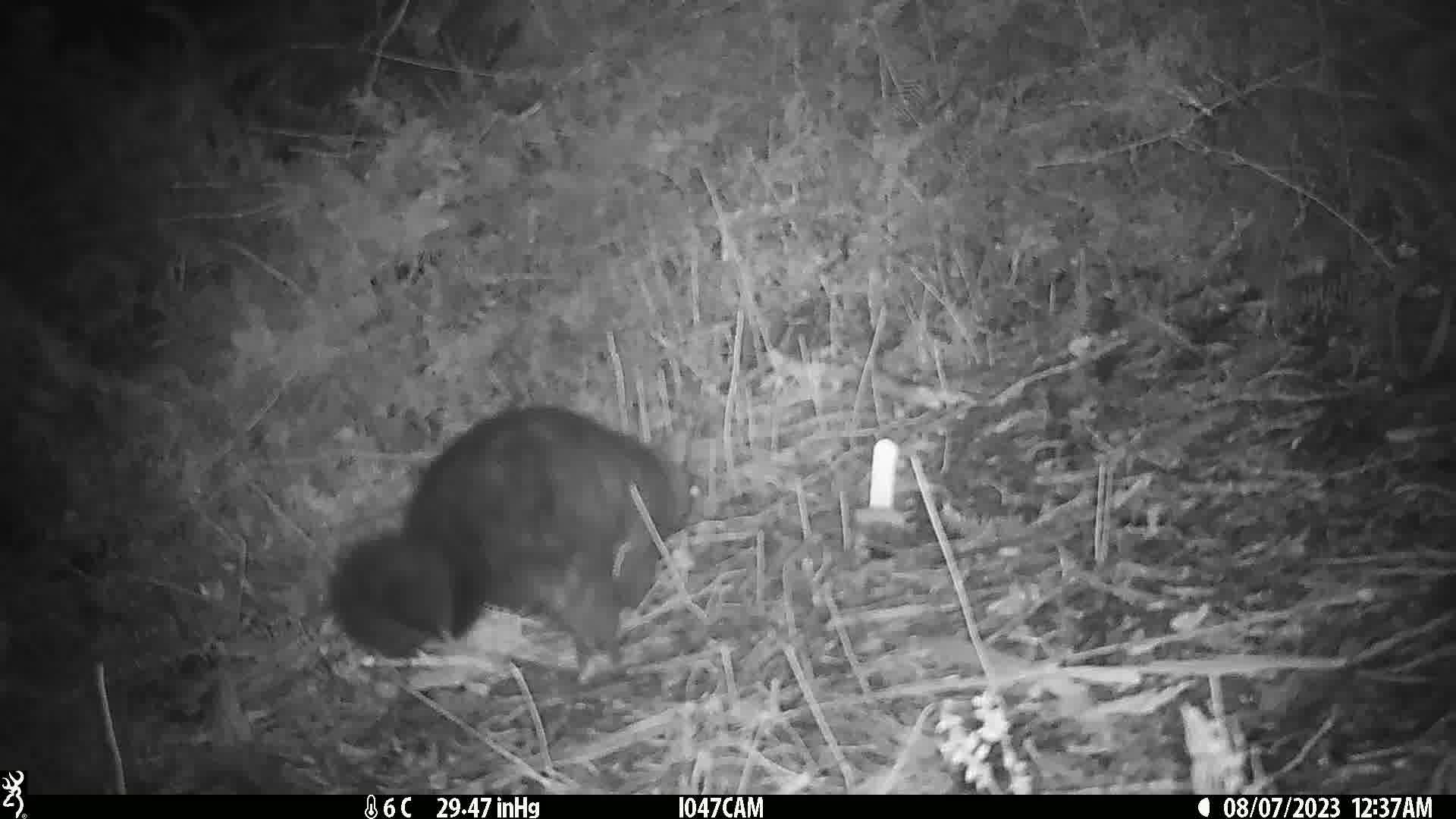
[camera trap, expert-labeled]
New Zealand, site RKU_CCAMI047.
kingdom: Animalia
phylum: Chordata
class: Mammalia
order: Diprotodontia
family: Phalangeridae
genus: Trichosurus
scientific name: Trichosurus vulpecula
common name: common brushtail possum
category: possum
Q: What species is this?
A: Possum (common brushtail possum) (Trichosurus vulpecula).